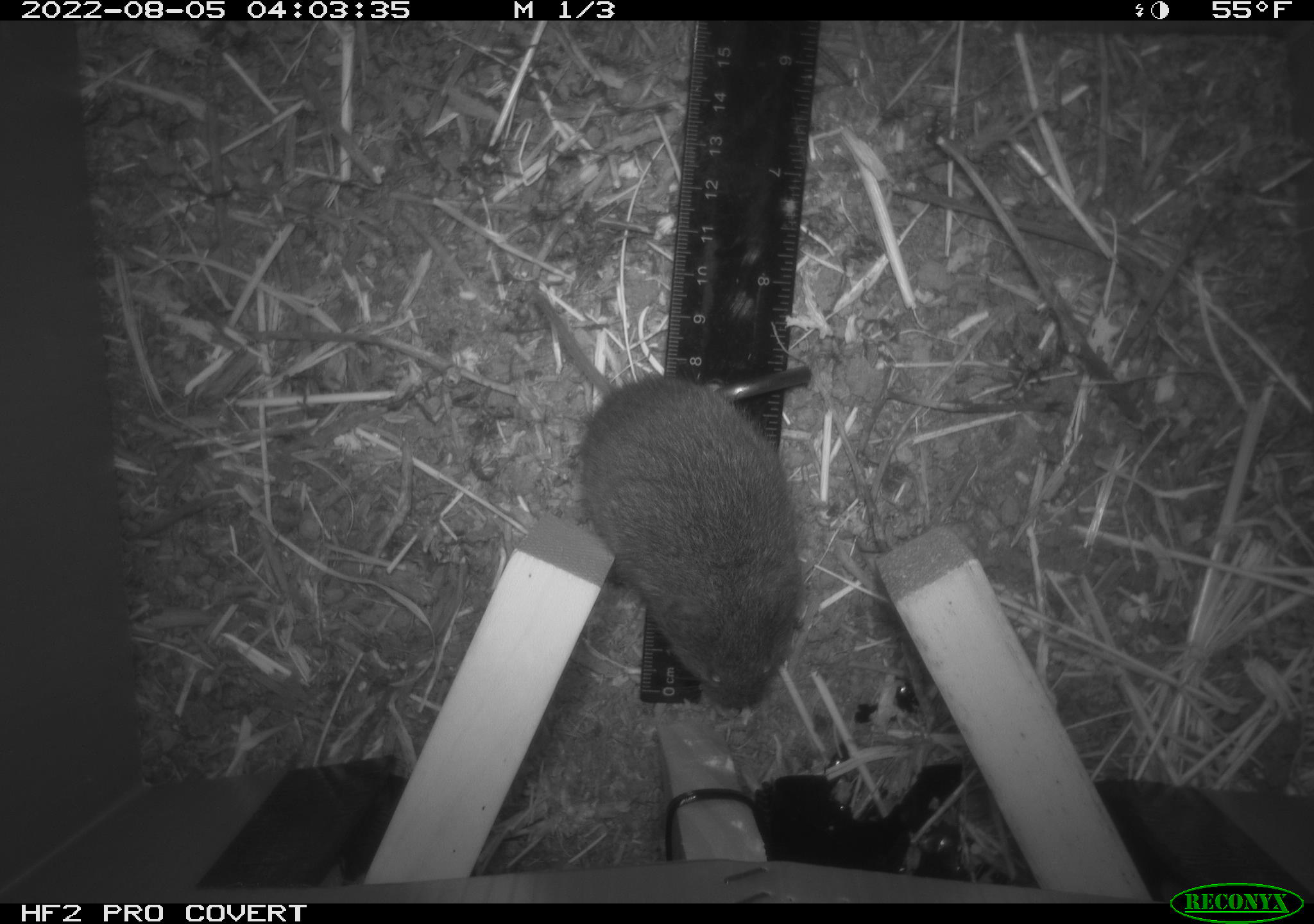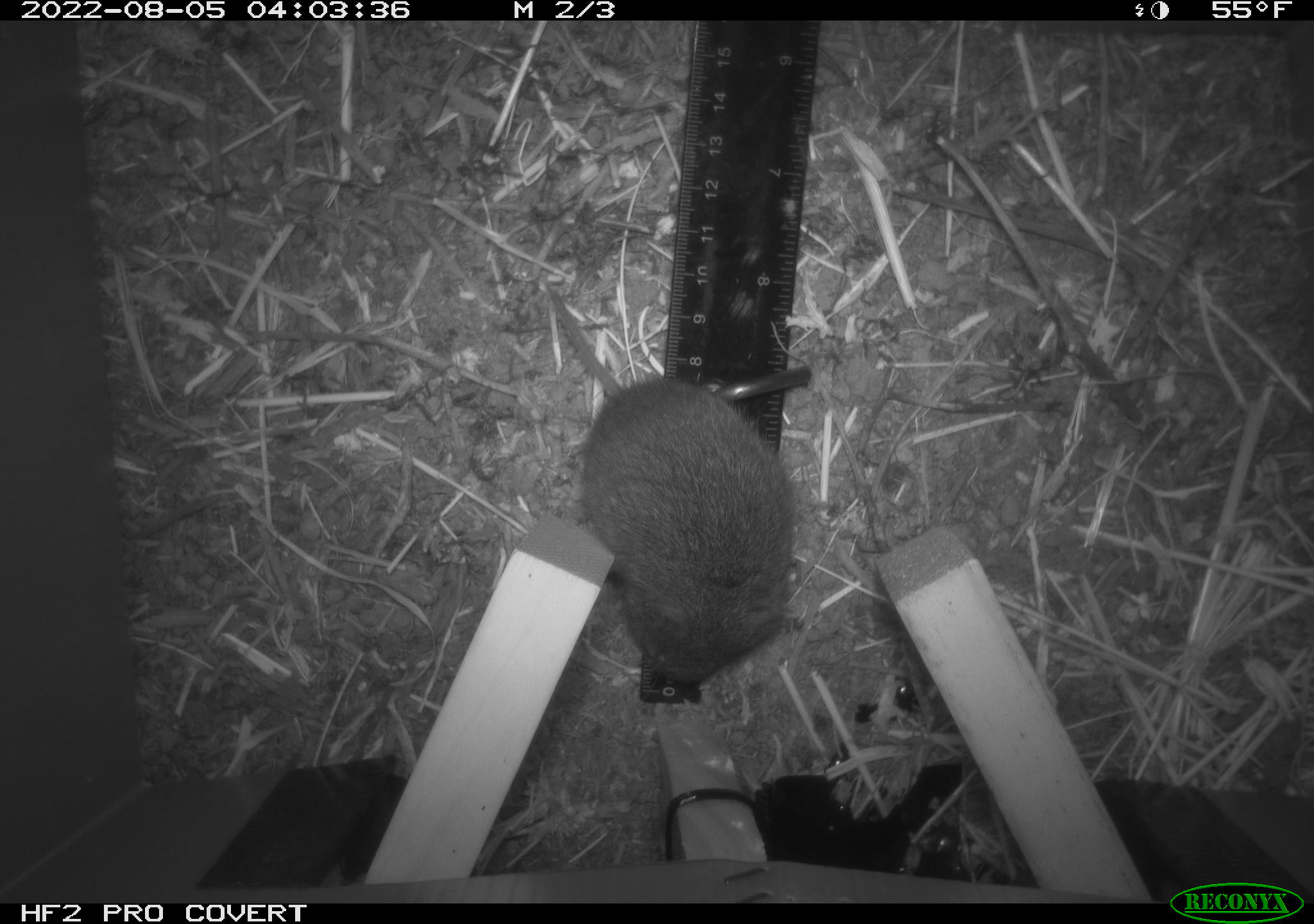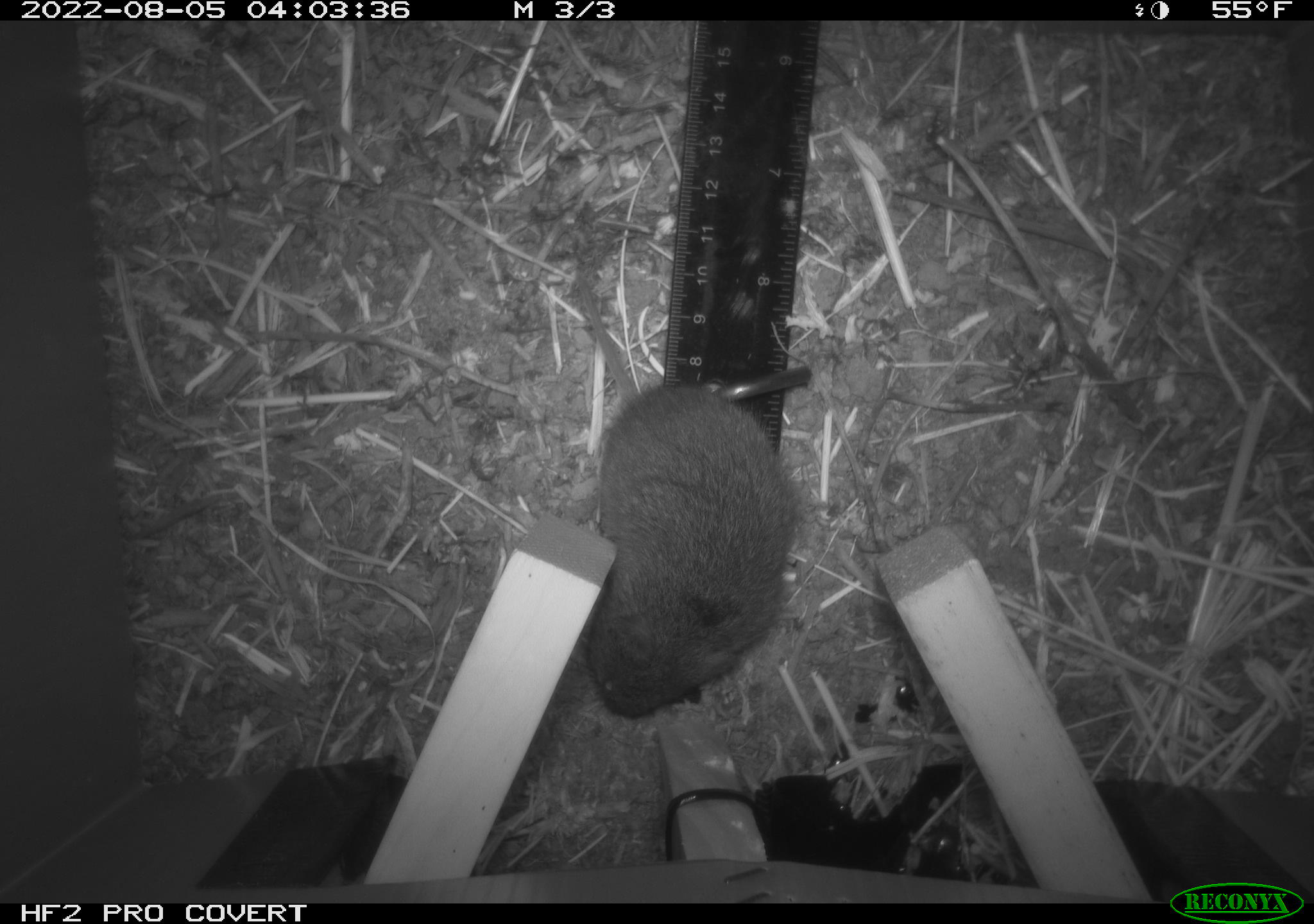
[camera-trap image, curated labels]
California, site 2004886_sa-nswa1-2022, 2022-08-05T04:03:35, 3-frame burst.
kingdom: Animalia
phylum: Chordata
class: Mammalia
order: Rodentia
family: Cricetidae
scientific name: Cricetidae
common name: hamsters, voles, lemmings, and allies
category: cricetidae family